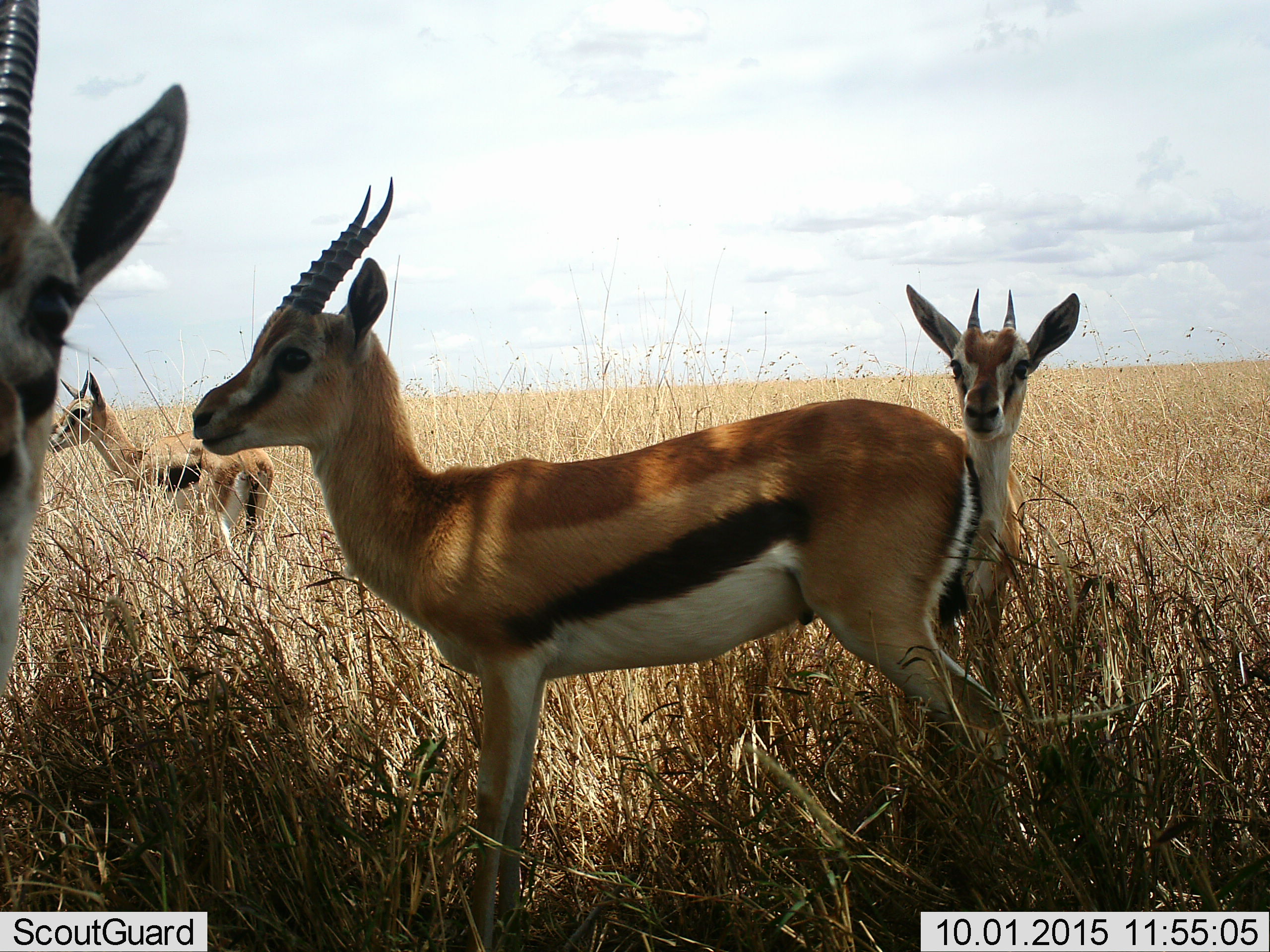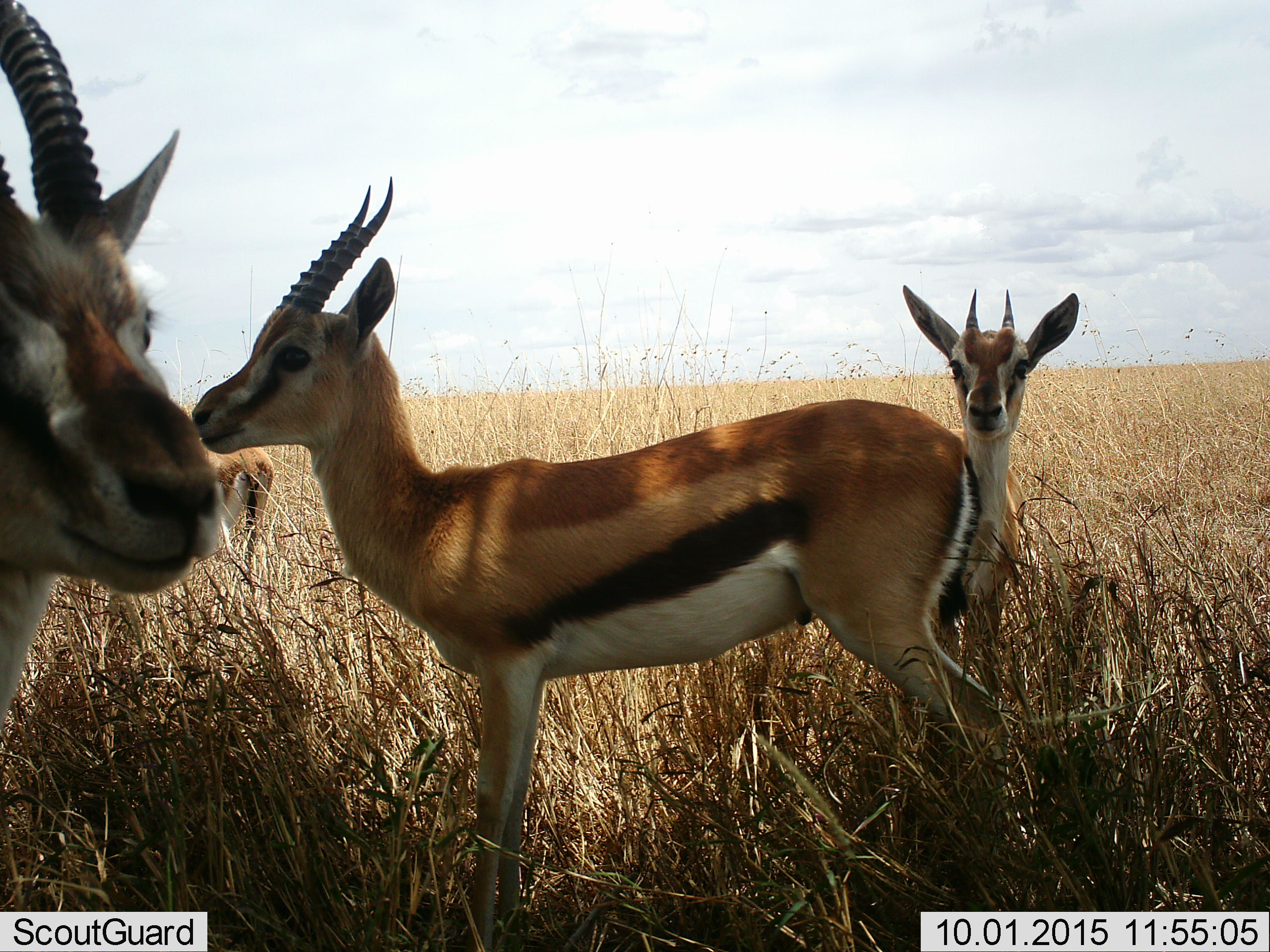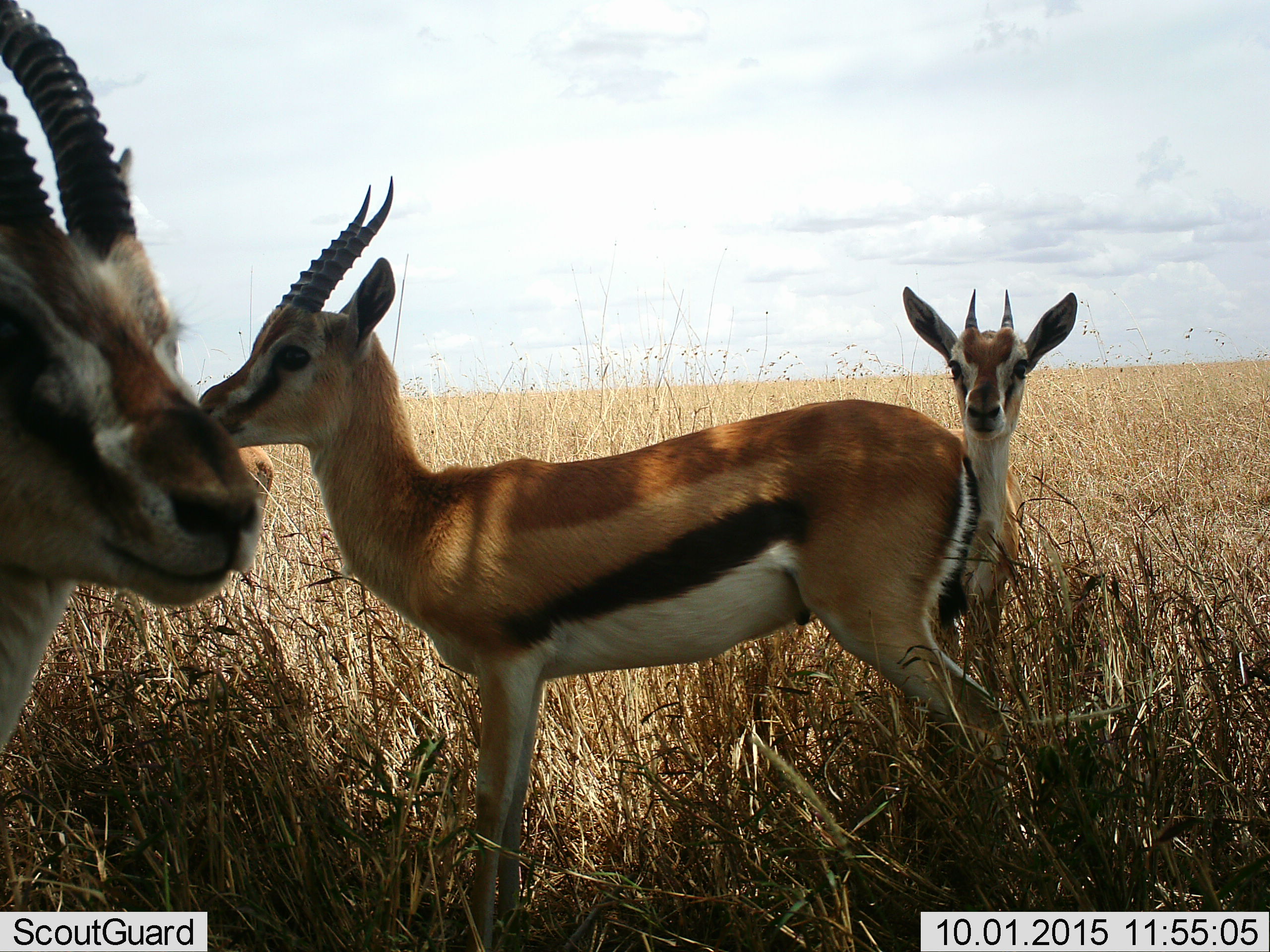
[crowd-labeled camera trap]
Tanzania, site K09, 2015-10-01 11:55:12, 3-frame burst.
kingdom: Animalia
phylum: Chordata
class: Mammalia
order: Artiodactyla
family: Bovidae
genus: Eudorcas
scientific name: Eudorcas thomsonii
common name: thomson's gazelle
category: gazellethomsons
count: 4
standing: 100%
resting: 0%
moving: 0%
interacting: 12%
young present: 12%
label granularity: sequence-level